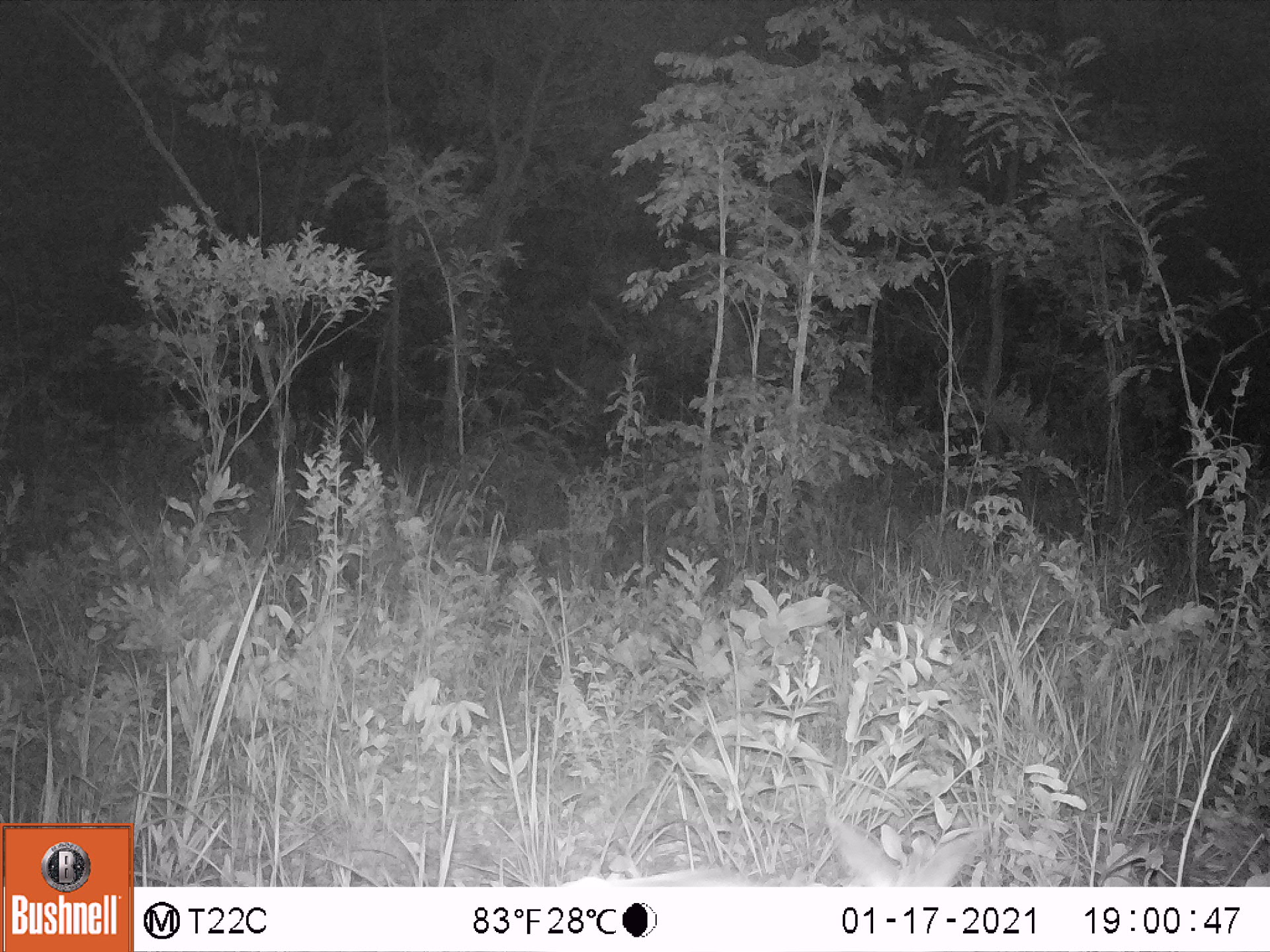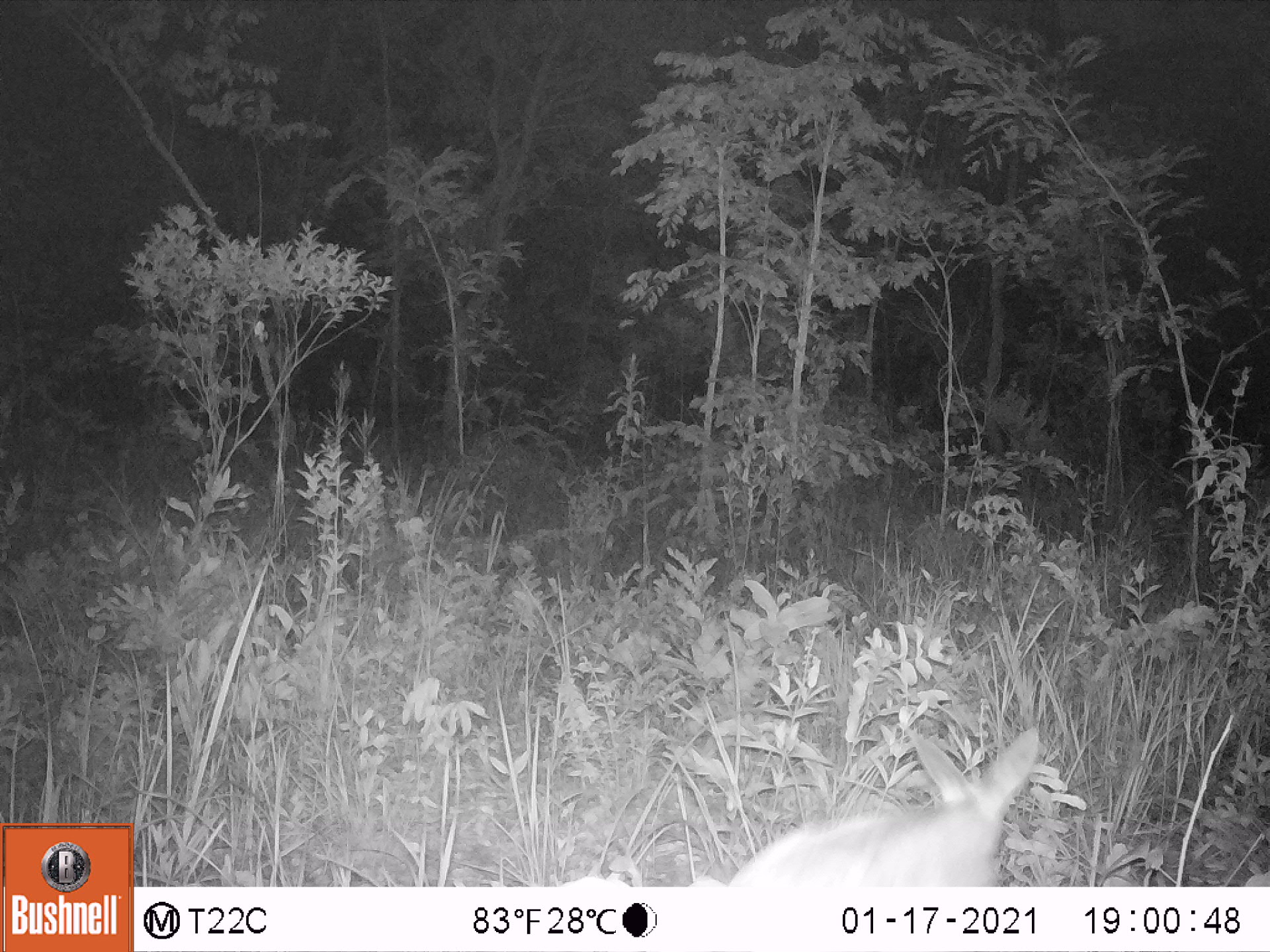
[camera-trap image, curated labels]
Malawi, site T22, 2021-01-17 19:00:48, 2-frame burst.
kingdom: Animalia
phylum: Chordata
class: Mammalia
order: Artiodactyla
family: Bovidae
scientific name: Antilopinae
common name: small antelope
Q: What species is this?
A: Small antelope (Antilopinae).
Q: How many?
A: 1.